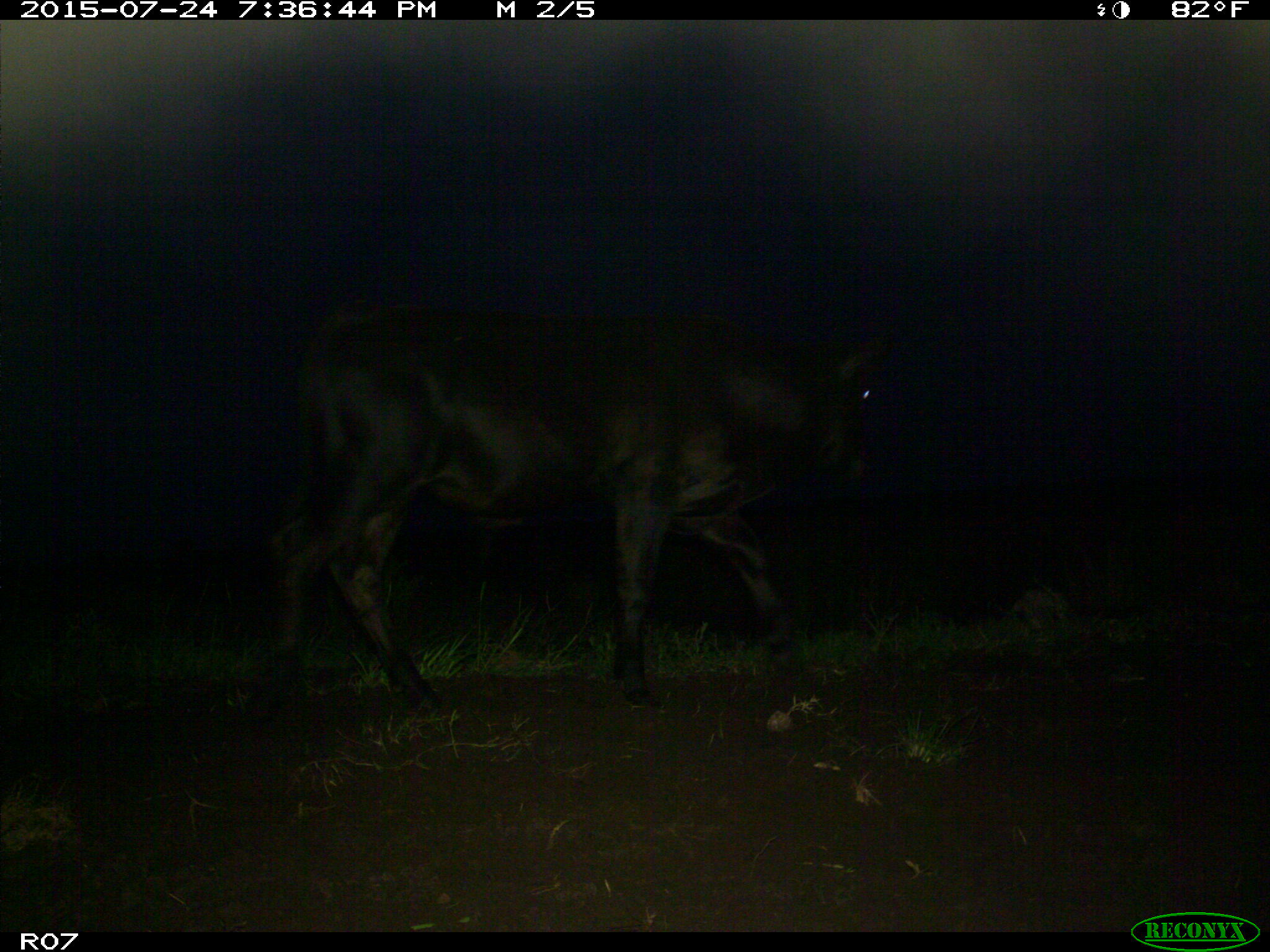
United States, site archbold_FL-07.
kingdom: Animalia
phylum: Chordata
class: Mammalia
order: Artiodactyla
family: Bovidae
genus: Bos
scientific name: Bos taurus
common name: domestic cow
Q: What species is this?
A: Bos taurus (domestic cow).